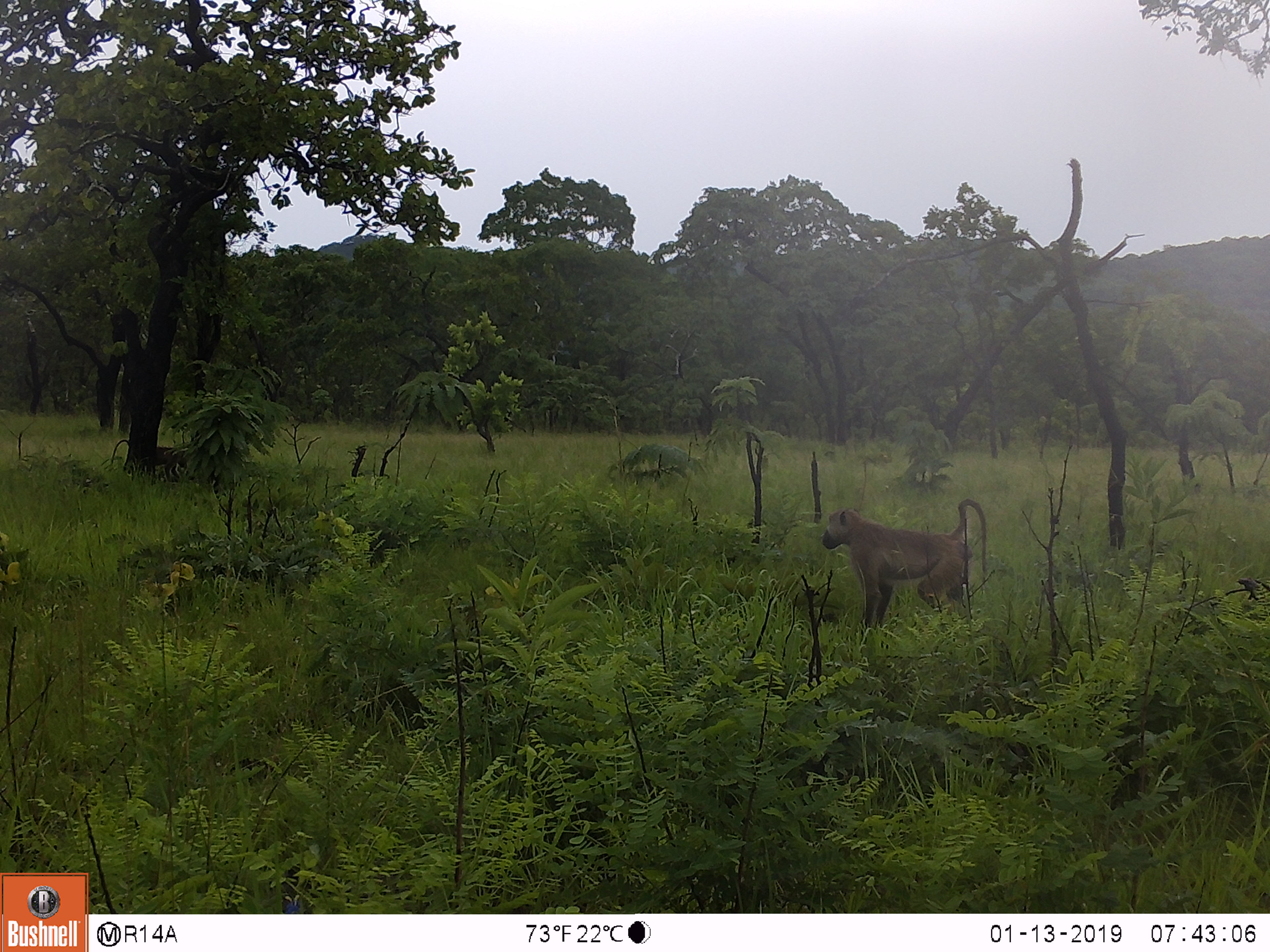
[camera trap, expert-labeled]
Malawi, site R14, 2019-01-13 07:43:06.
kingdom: Animalia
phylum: Chordata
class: Mammalia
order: Primates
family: Cercopithecidae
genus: Papio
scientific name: Papio cynocephalus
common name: yellow baboon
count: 2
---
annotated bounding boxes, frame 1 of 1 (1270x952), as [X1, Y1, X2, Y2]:
yellow baboon: [818, 490, 990, 647]; [110, 432, 197, 485]